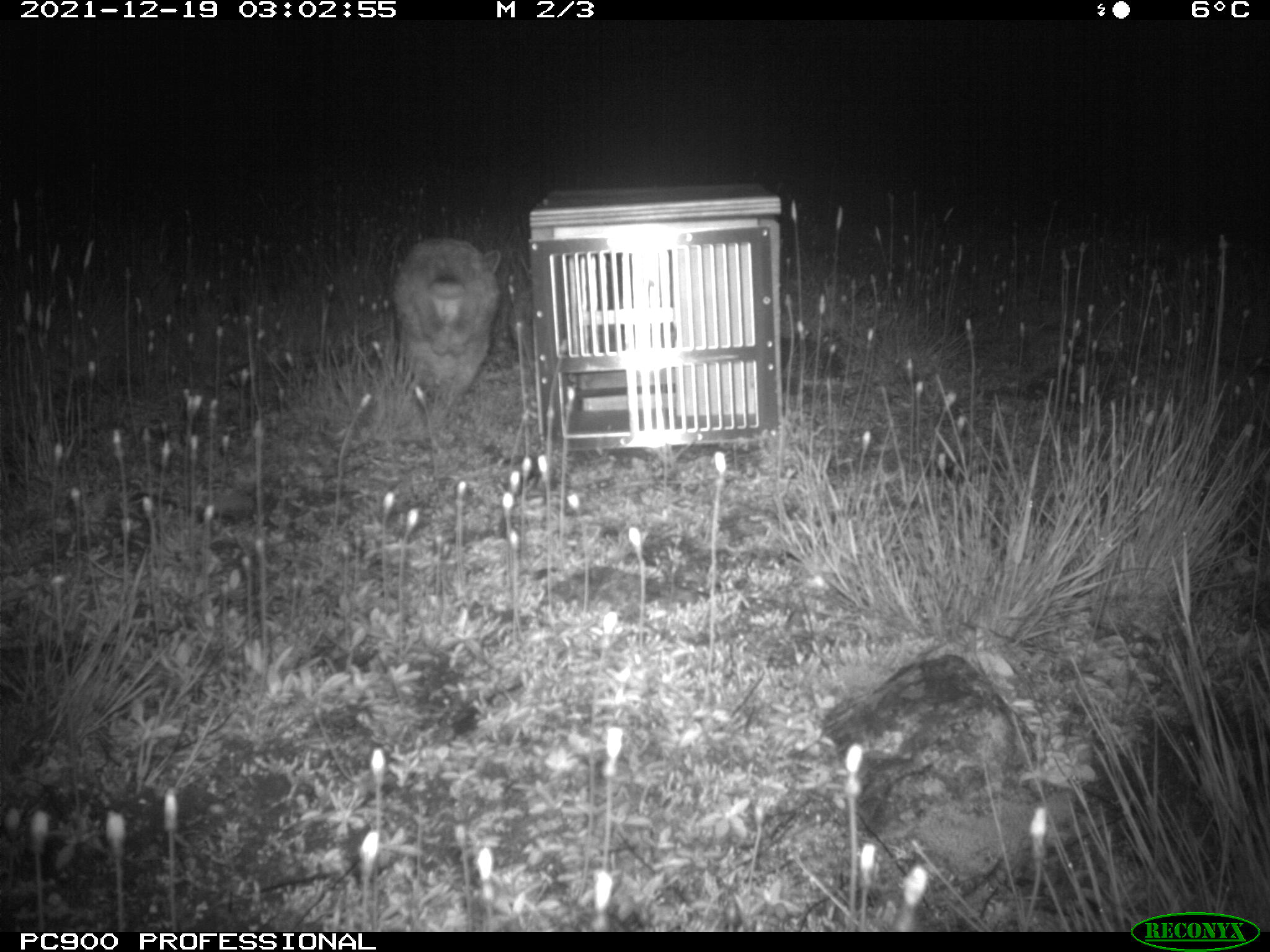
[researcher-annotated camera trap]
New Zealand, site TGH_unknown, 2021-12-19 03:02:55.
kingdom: Animalia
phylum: Chordata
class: Mammalia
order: Lagomorpha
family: Leporidae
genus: Oryctolagus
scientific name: Oryctolagus cuniculus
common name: european rabbit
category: rabbit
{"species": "rabbit (european rabbit) (Oryctolagus cuniculus)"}